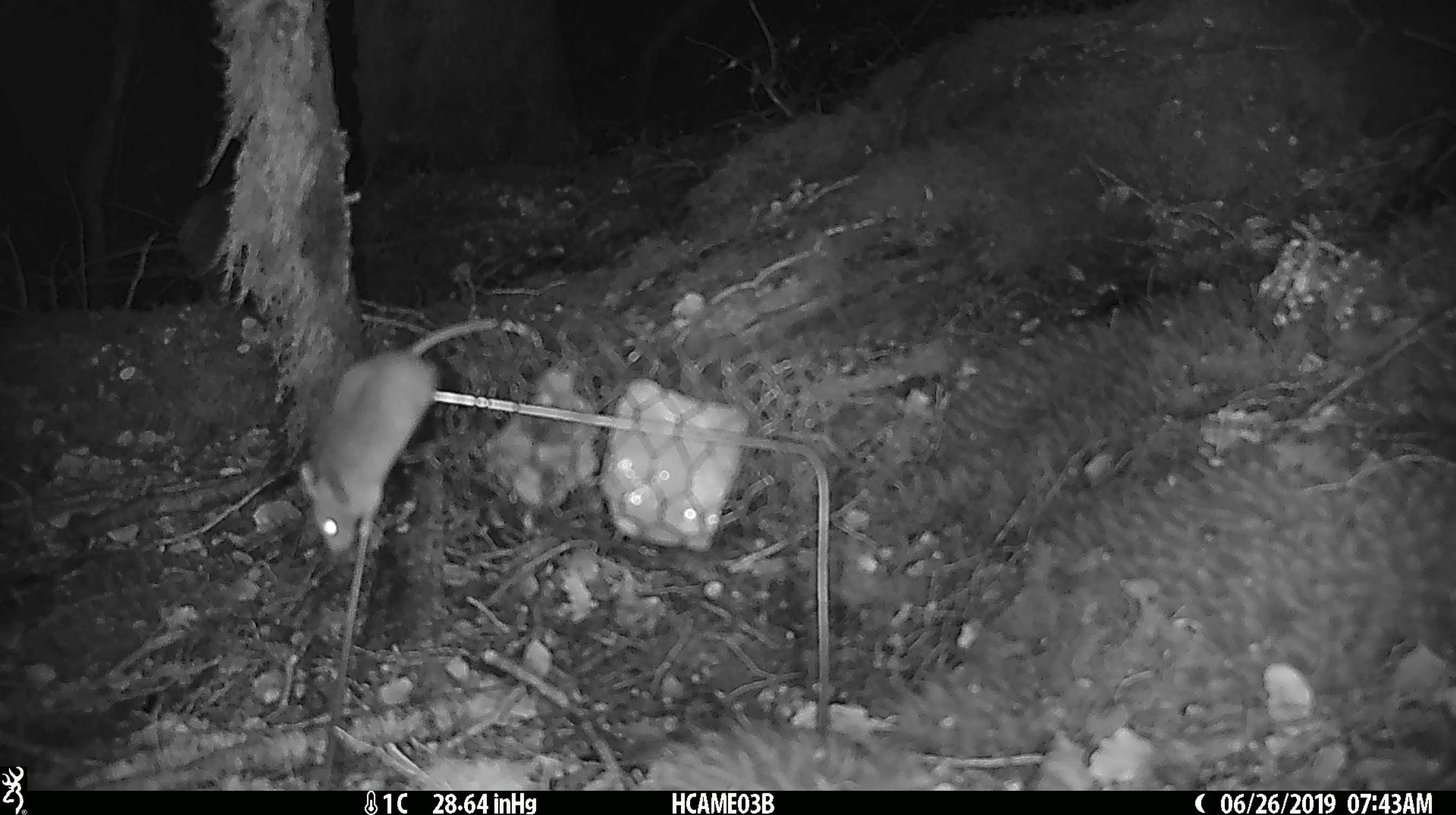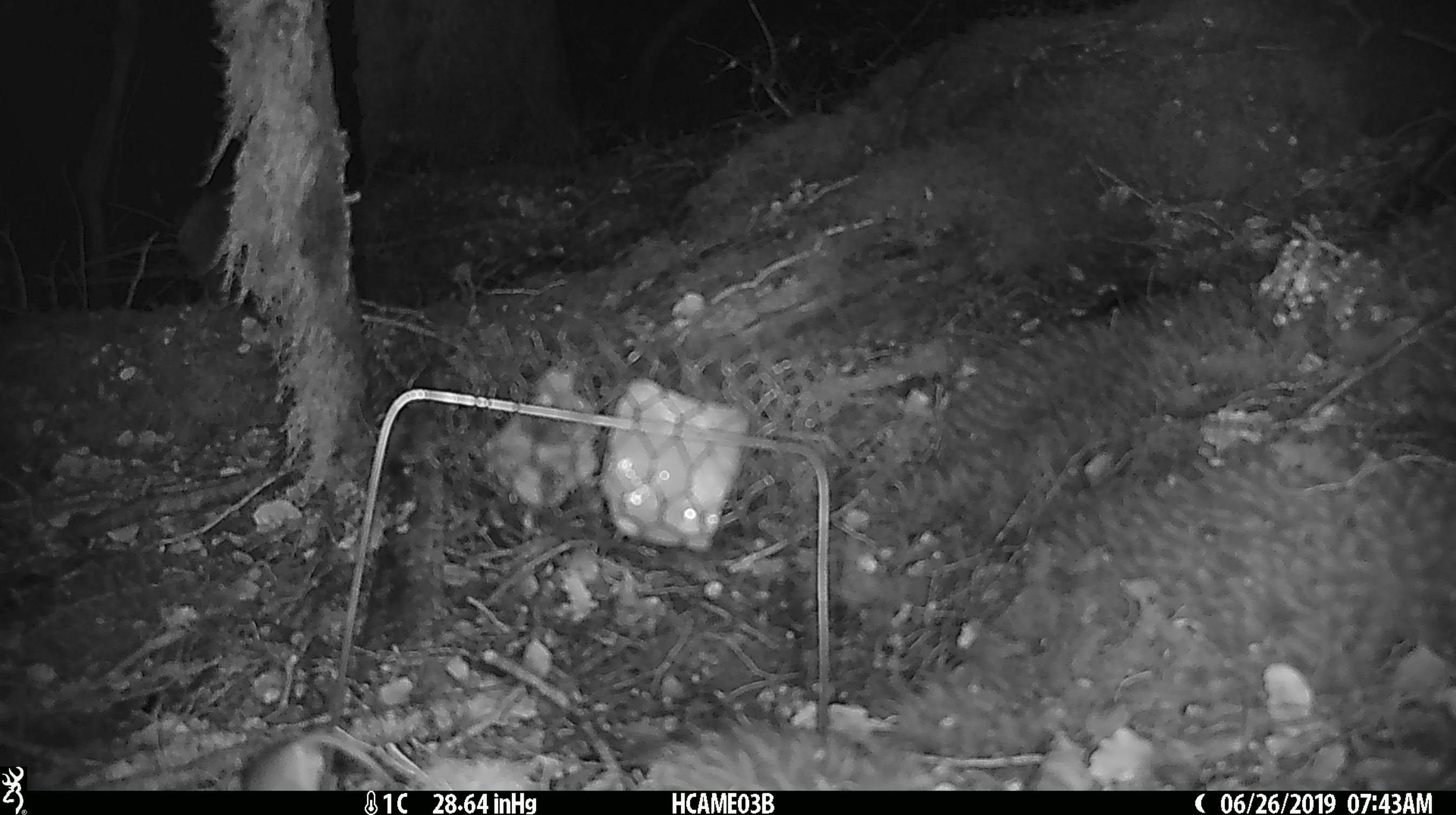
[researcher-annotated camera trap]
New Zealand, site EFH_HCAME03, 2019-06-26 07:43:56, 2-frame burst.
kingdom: Animalia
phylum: Chordata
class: Mammalia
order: Rodentia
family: Muridae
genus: Mus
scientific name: Mus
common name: mouse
Mouse (Mus).